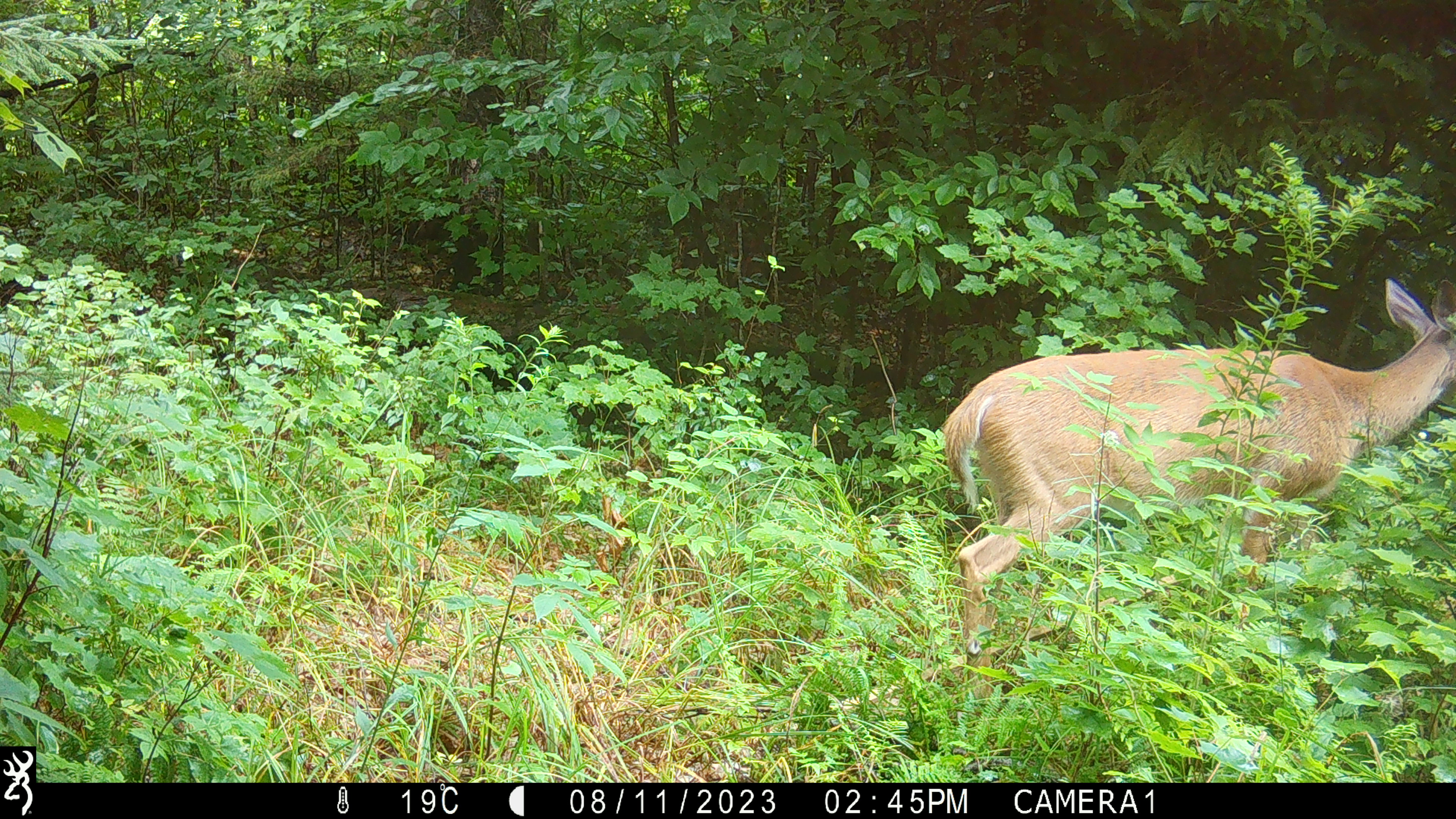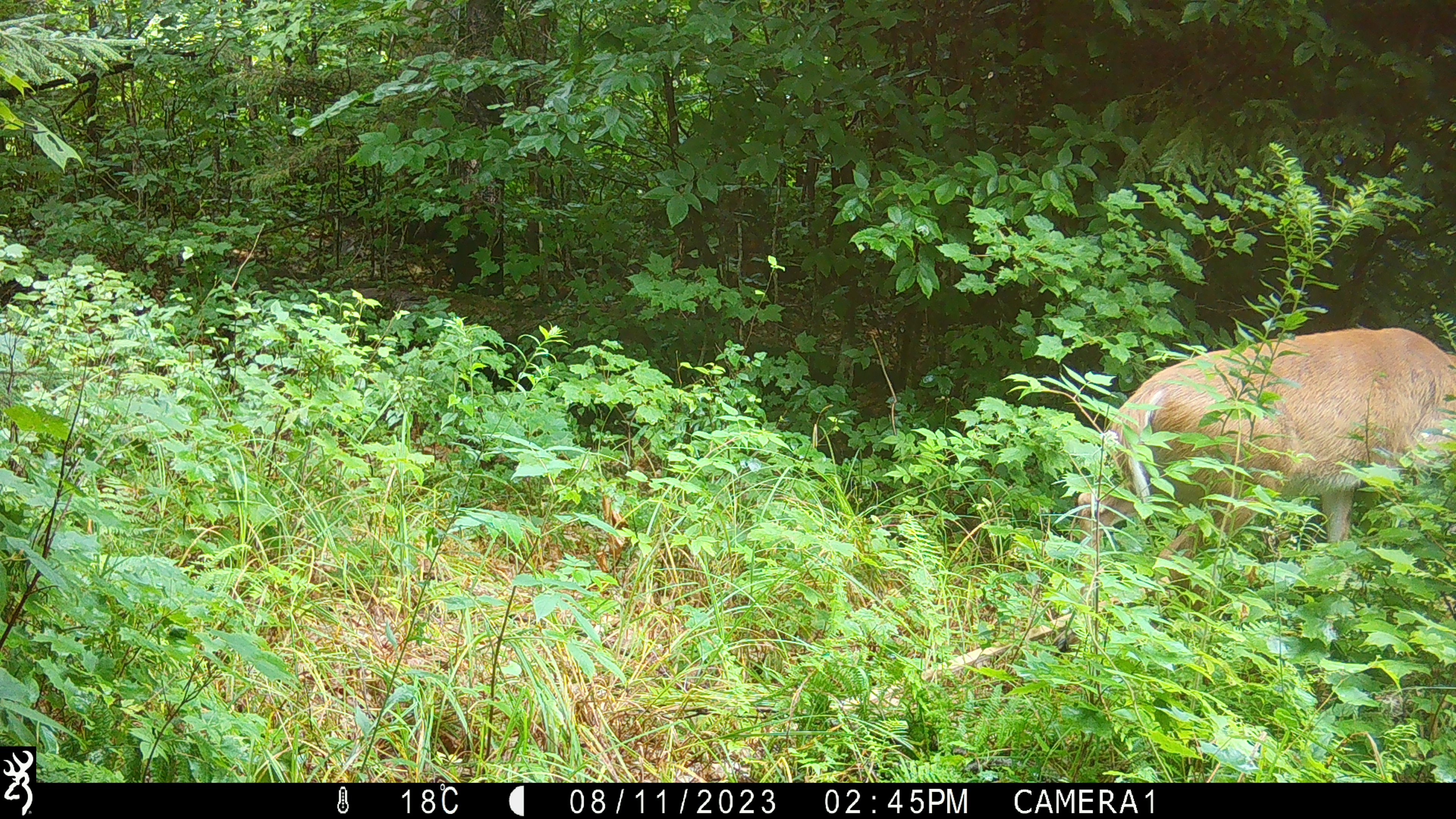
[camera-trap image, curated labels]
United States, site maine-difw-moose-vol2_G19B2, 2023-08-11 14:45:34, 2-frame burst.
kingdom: Animalia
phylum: Chordata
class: Mammalia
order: Artiodactyla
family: Cervidae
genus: Odocoileus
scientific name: Odocoileus virginianus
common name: white-tailed deer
White-tailed deer (Odocoileus virginianus).